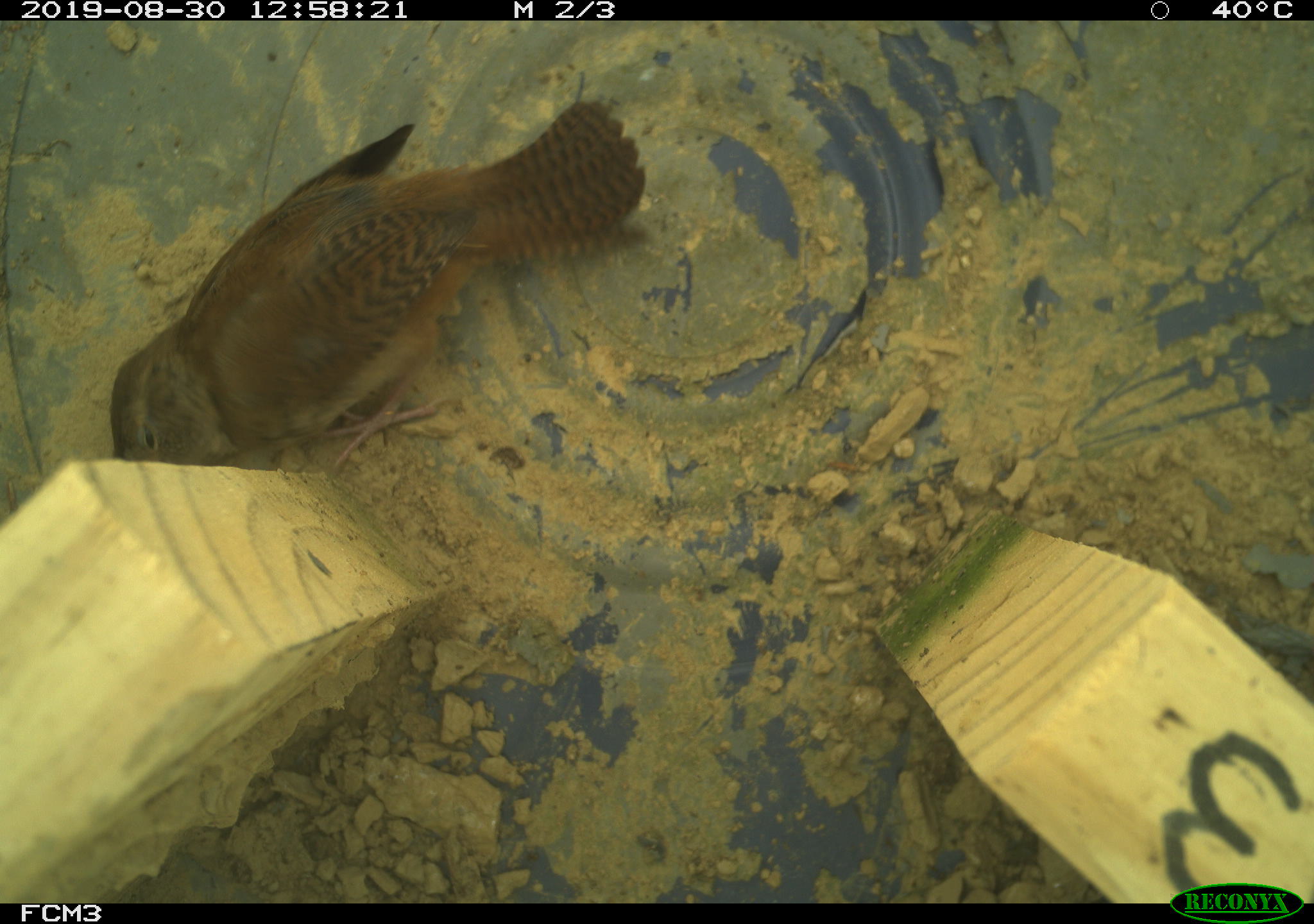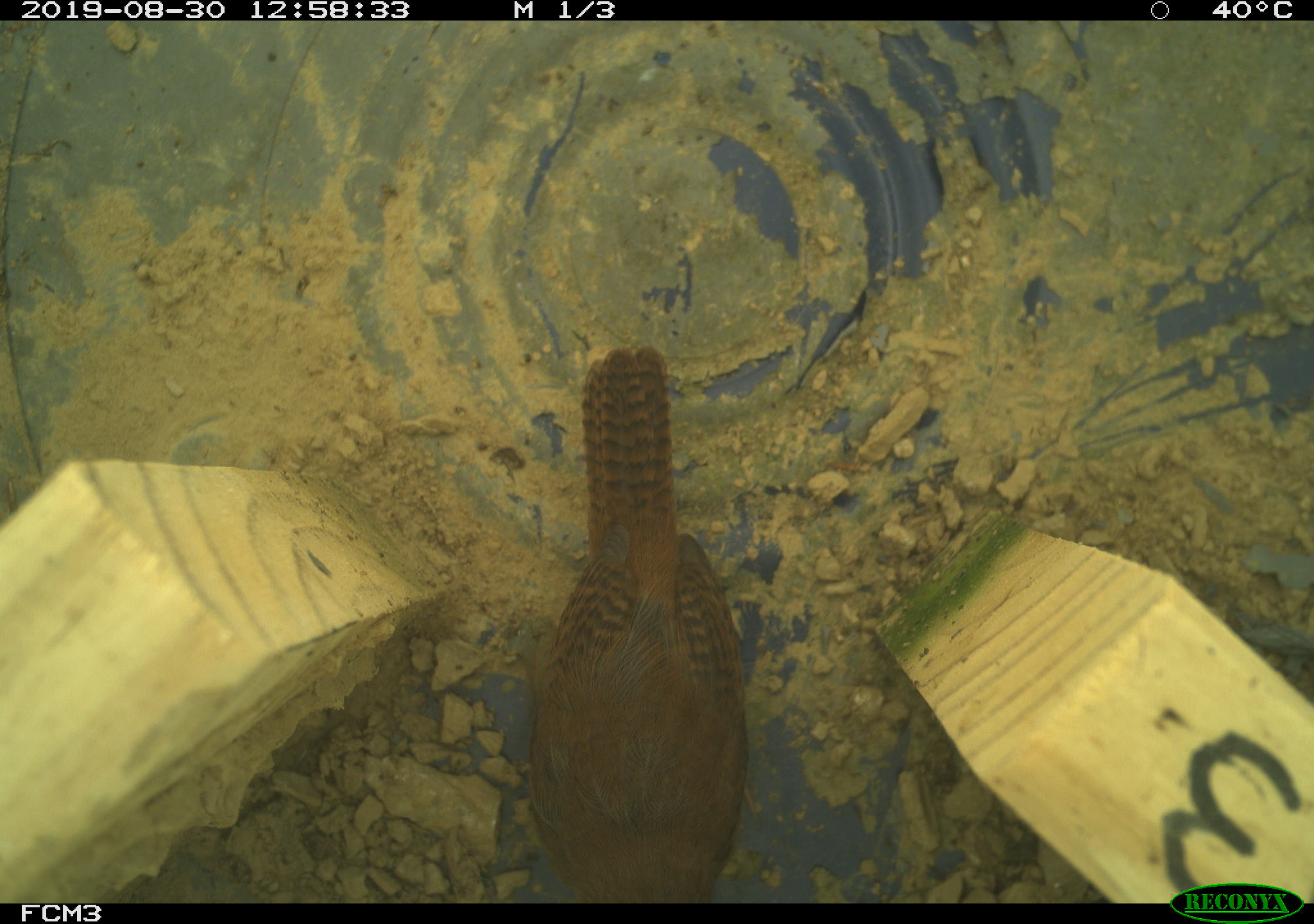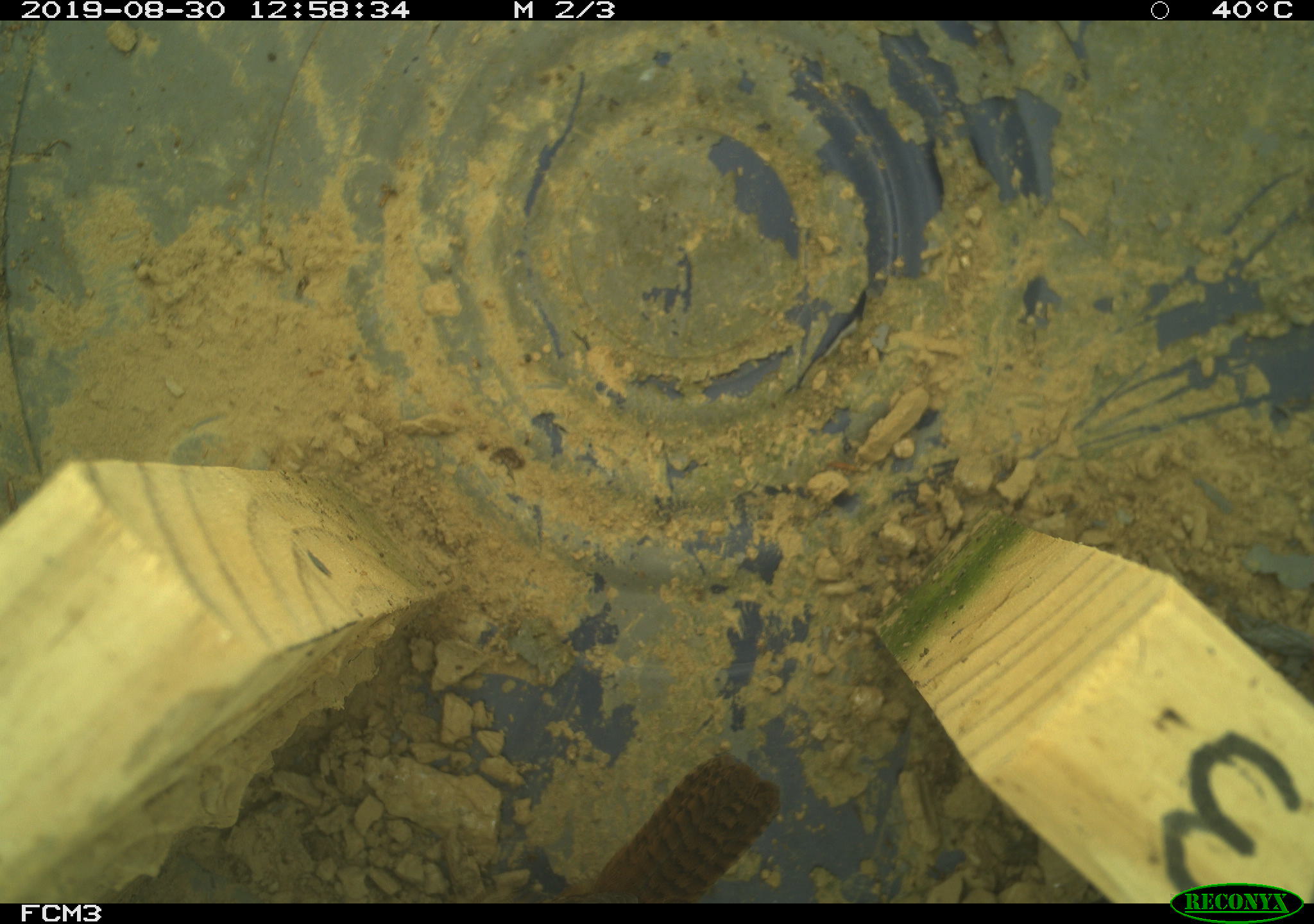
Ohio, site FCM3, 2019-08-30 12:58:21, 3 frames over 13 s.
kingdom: Animalia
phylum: Chordata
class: Aves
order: Passeriformes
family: Troglodytidae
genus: Troglodytes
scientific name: Troglodytes aedon aedon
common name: northern house wren